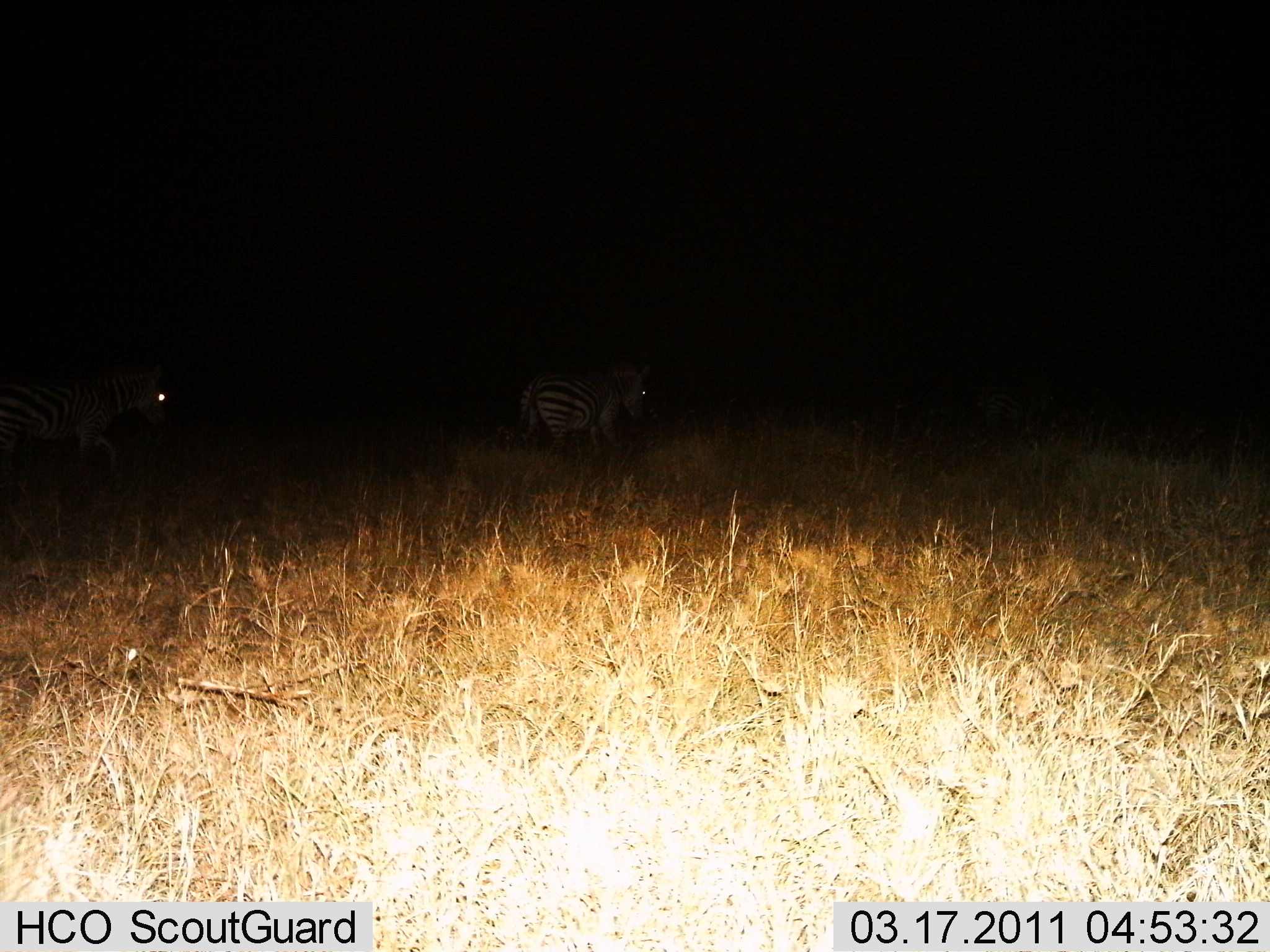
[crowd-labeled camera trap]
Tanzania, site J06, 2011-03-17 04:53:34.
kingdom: Animalia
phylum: Chordata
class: Mammalia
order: Perissodactyla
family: Equidae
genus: Equus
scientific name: Equus quagga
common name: plains zebra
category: zebra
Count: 2.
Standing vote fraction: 33%.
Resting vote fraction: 0%.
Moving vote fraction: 67%.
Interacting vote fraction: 0%.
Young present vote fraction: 0%.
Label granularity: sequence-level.